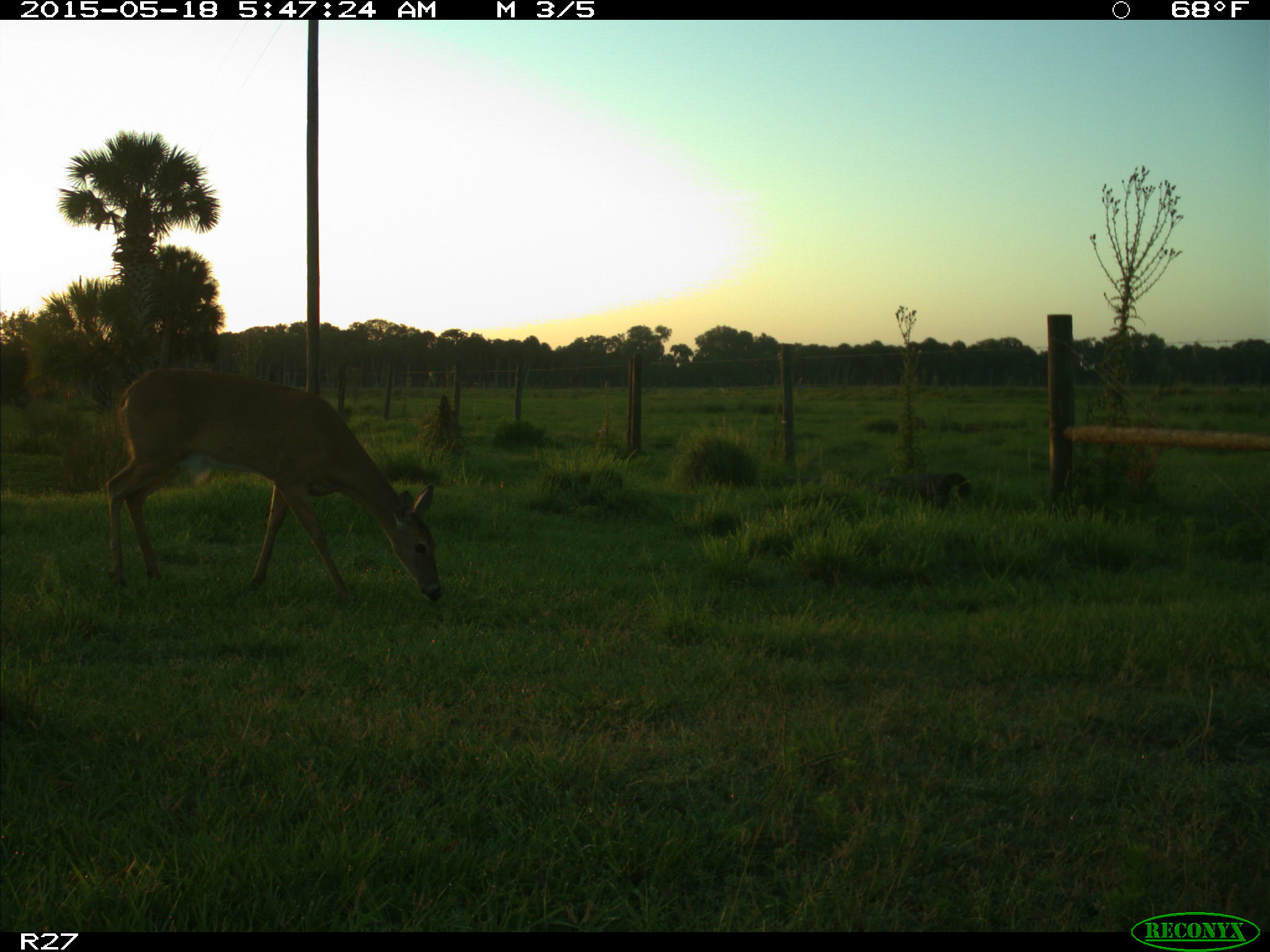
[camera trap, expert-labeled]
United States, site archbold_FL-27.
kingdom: Animalia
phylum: Chordata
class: Mammalia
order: Artiodactyla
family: Cervidae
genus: Odocoileus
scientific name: Odocoileus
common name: deer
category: unidentified deer